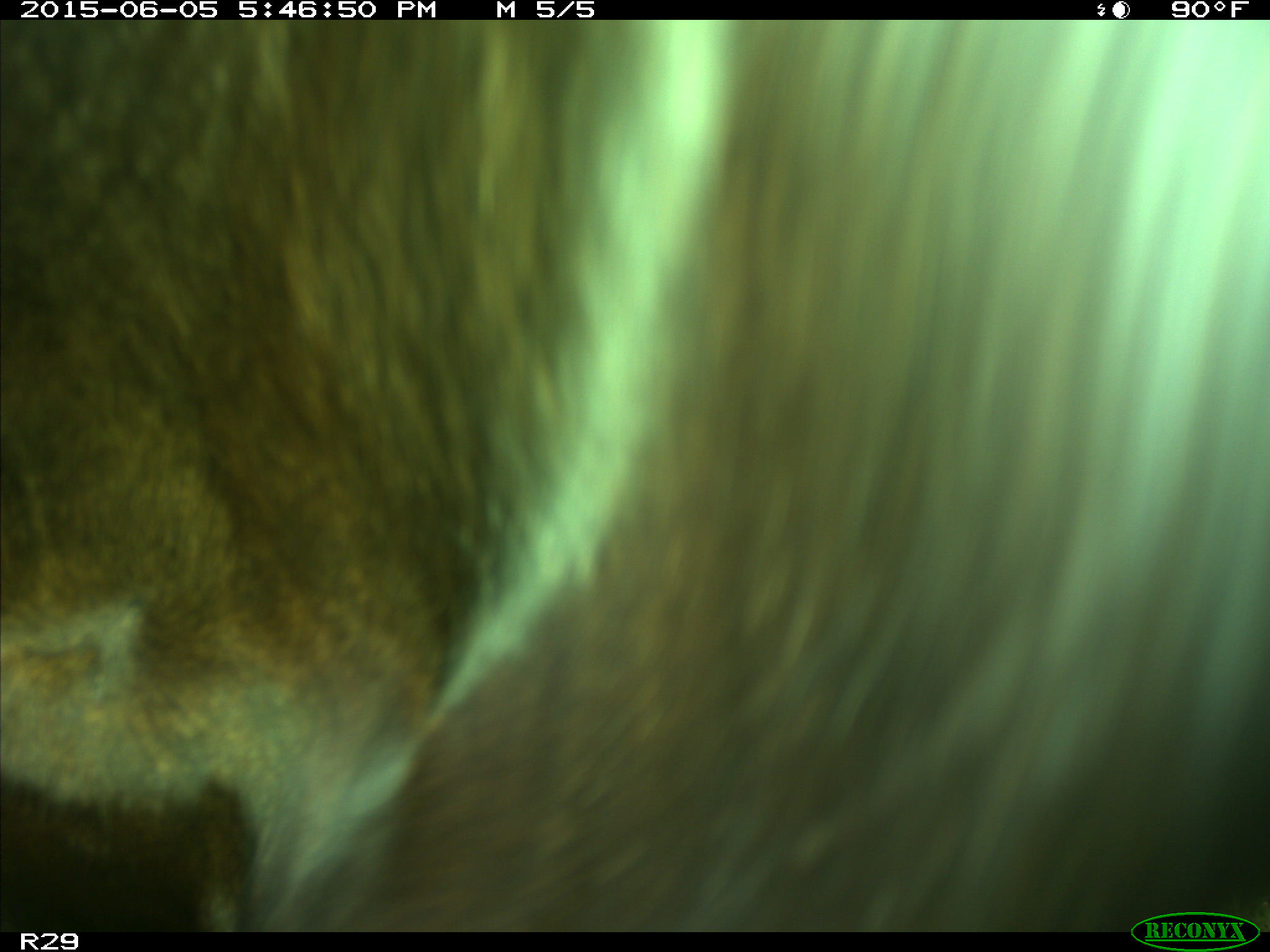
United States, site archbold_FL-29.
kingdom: Animalia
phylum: Chordata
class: Mammalia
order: Artiodactyla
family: Bovidae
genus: Bos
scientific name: Bos taurus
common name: domestic cow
Bos taurus (domestic cow).